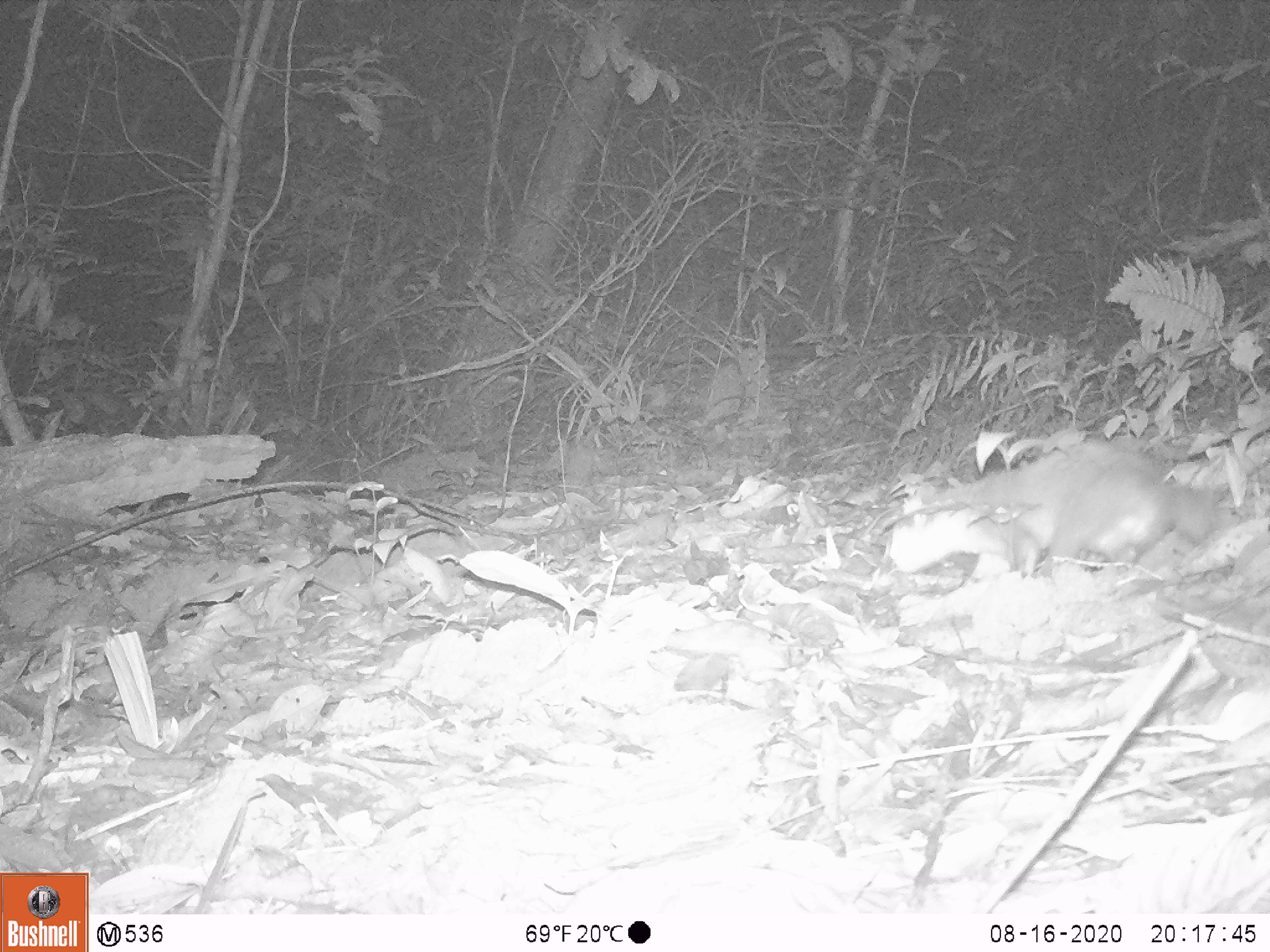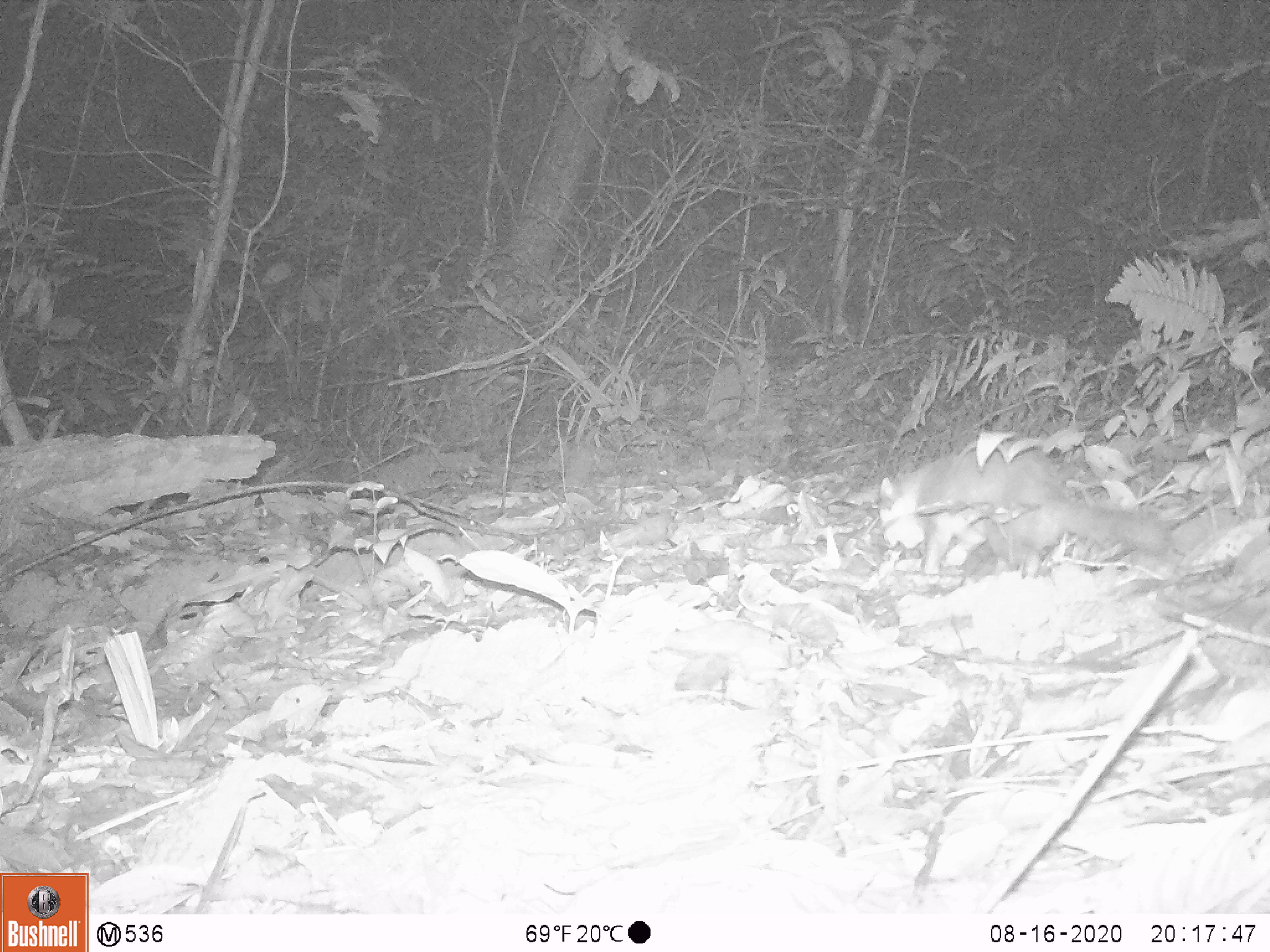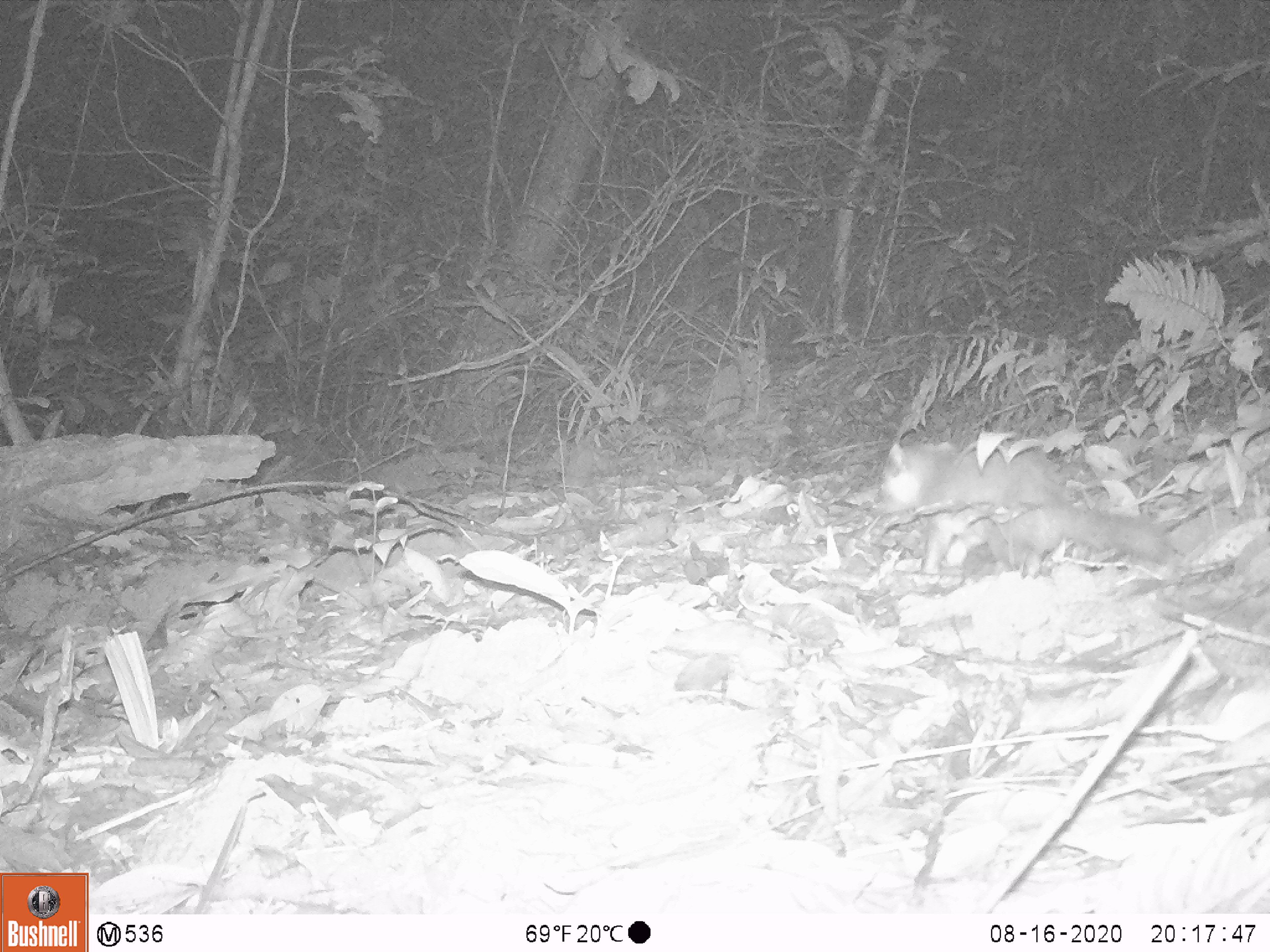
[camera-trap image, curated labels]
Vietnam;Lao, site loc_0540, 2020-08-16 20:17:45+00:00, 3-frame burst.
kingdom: Animalia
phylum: Chordata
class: Mammalia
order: Carnivora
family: Mustelidae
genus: Melogale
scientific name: Melogale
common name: ferret badger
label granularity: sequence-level